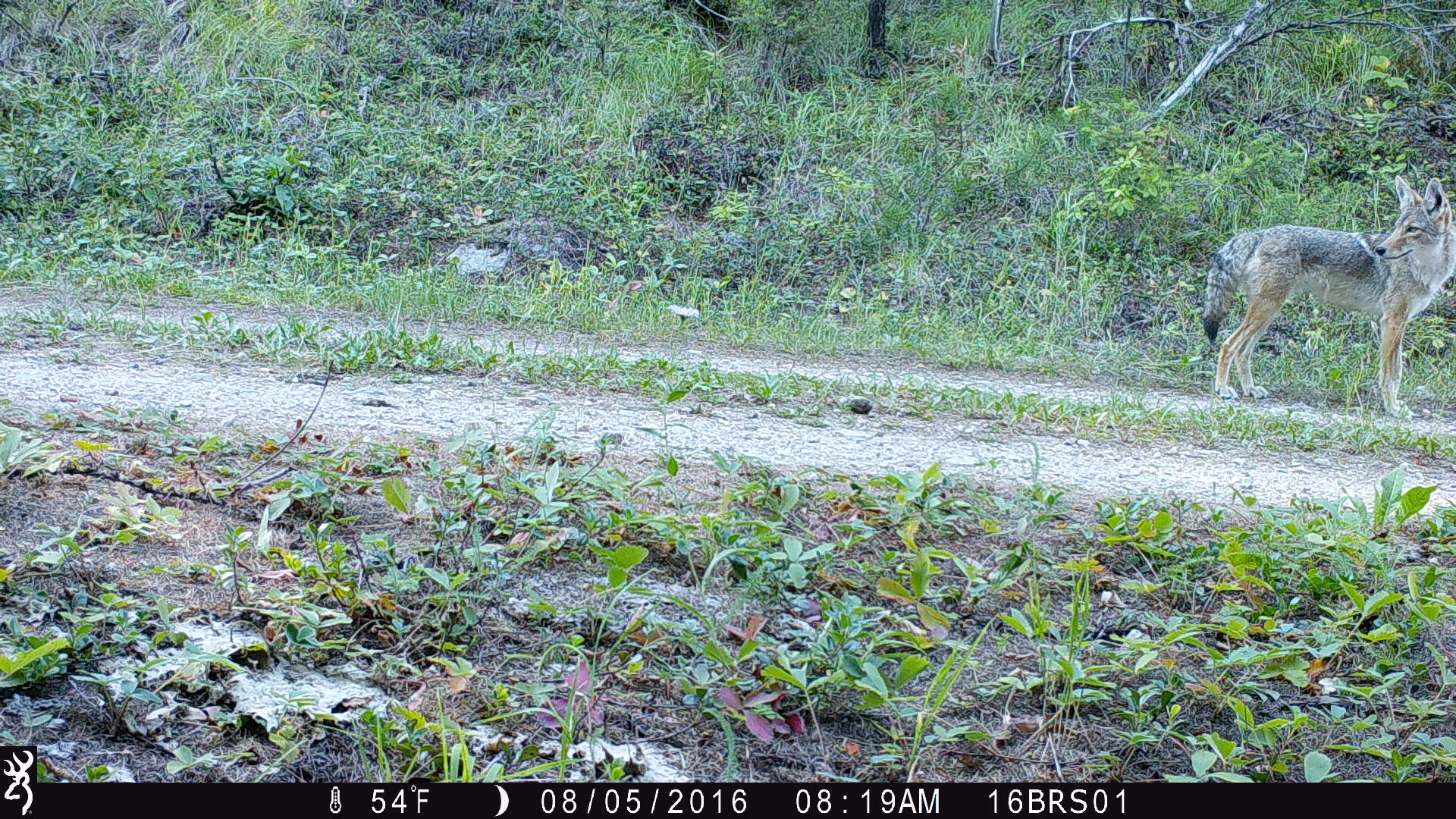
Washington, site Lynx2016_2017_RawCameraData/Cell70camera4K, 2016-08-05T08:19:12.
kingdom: Animalia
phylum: Chordata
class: Mammalia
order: Carnivora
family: Canidae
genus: Canis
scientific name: Canis latrans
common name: coyote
Canis latrans (coyote). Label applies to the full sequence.